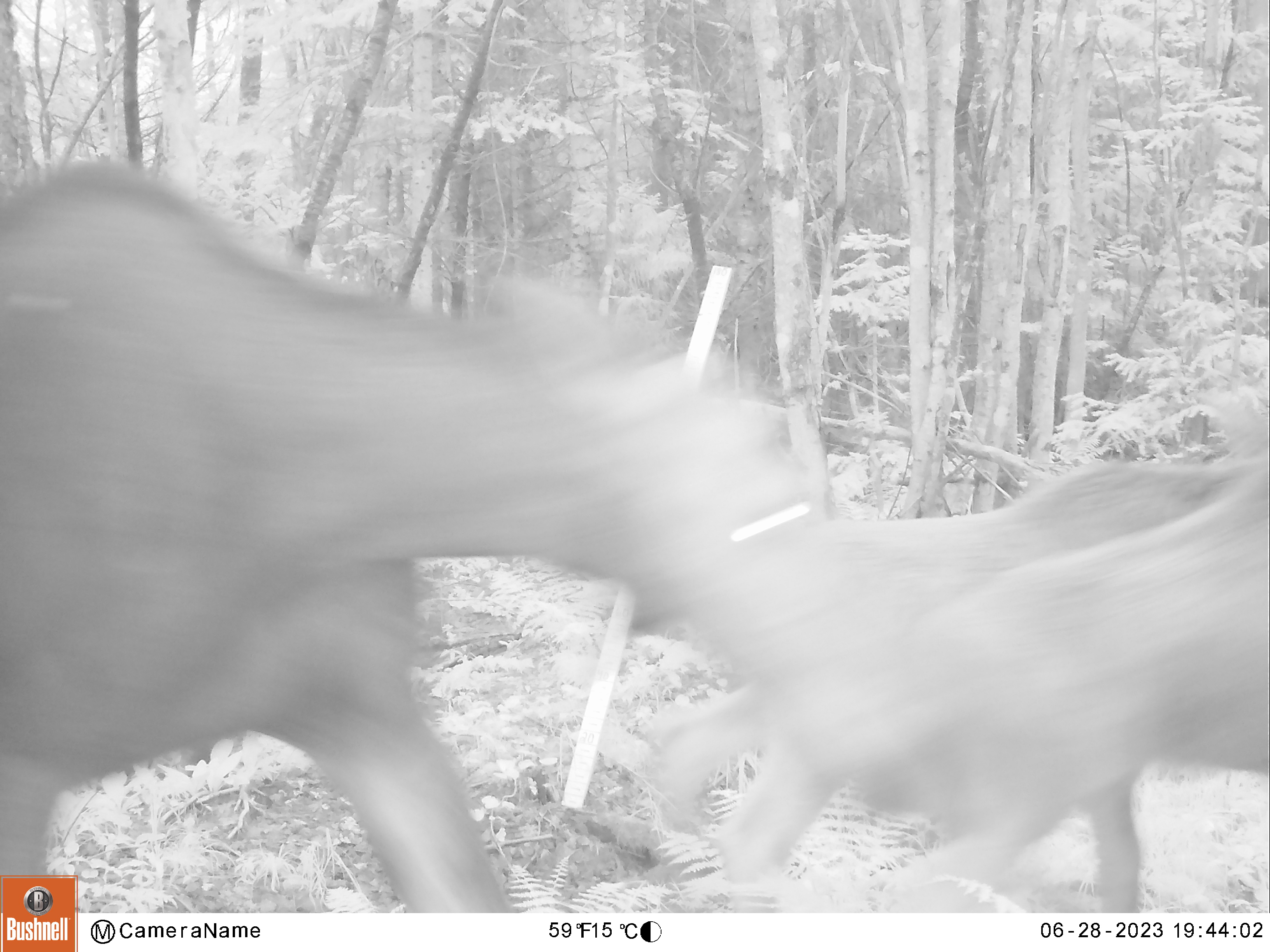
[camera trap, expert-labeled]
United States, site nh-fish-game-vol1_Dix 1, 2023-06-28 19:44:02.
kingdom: Animalia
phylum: Chordata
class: Mammalia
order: Artiodactyla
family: Cervidae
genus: Alces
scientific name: Alces alces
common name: moose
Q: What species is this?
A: Moose (Alces alces).